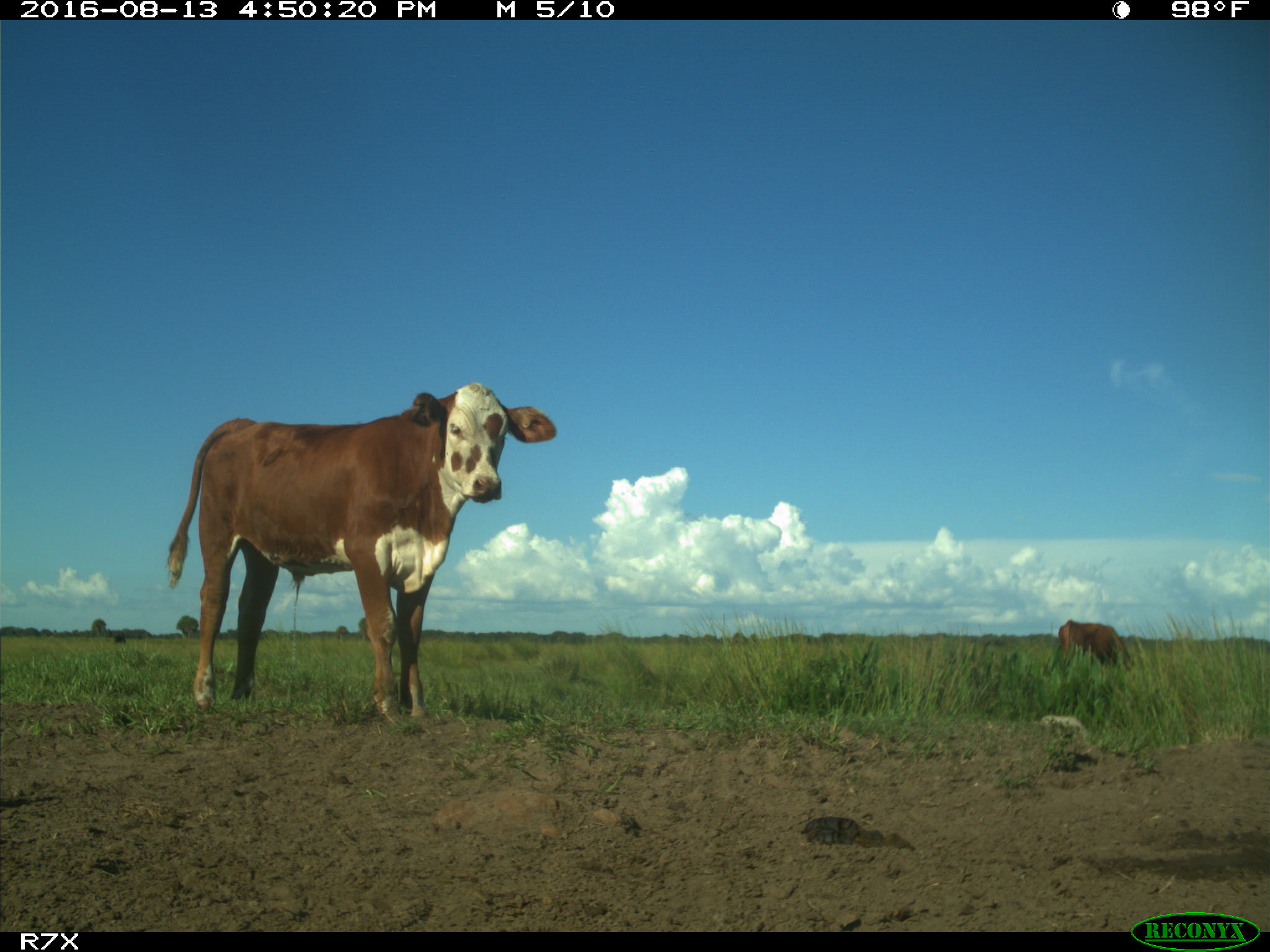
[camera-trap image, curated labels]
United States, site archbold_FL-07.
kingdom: Animalia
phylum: Chordata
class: Mammalia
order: Artiodactyla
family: Bovidae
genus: Bos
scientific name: Bos taurus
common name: domestic cow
Bos taurus (domestic cow).